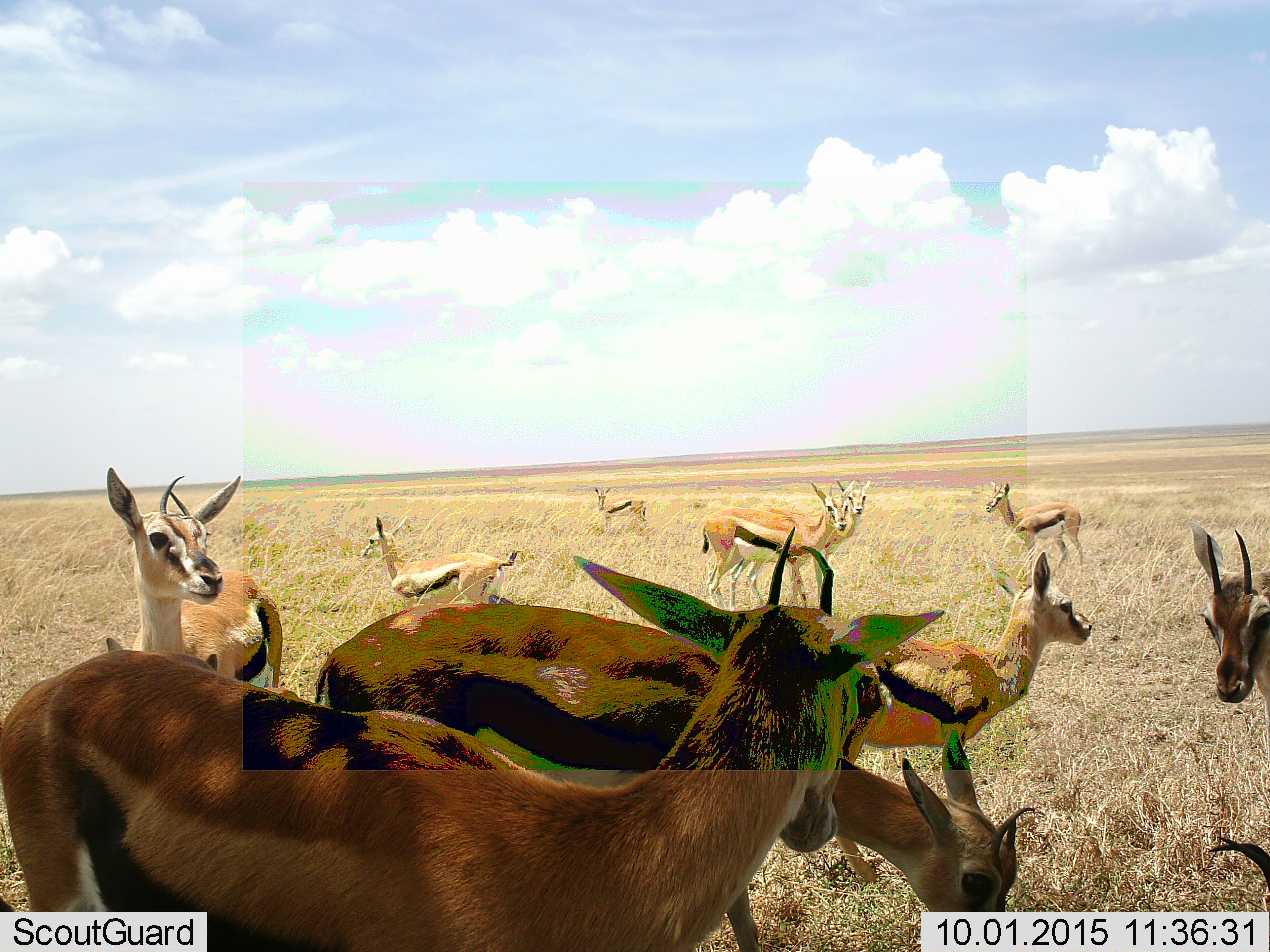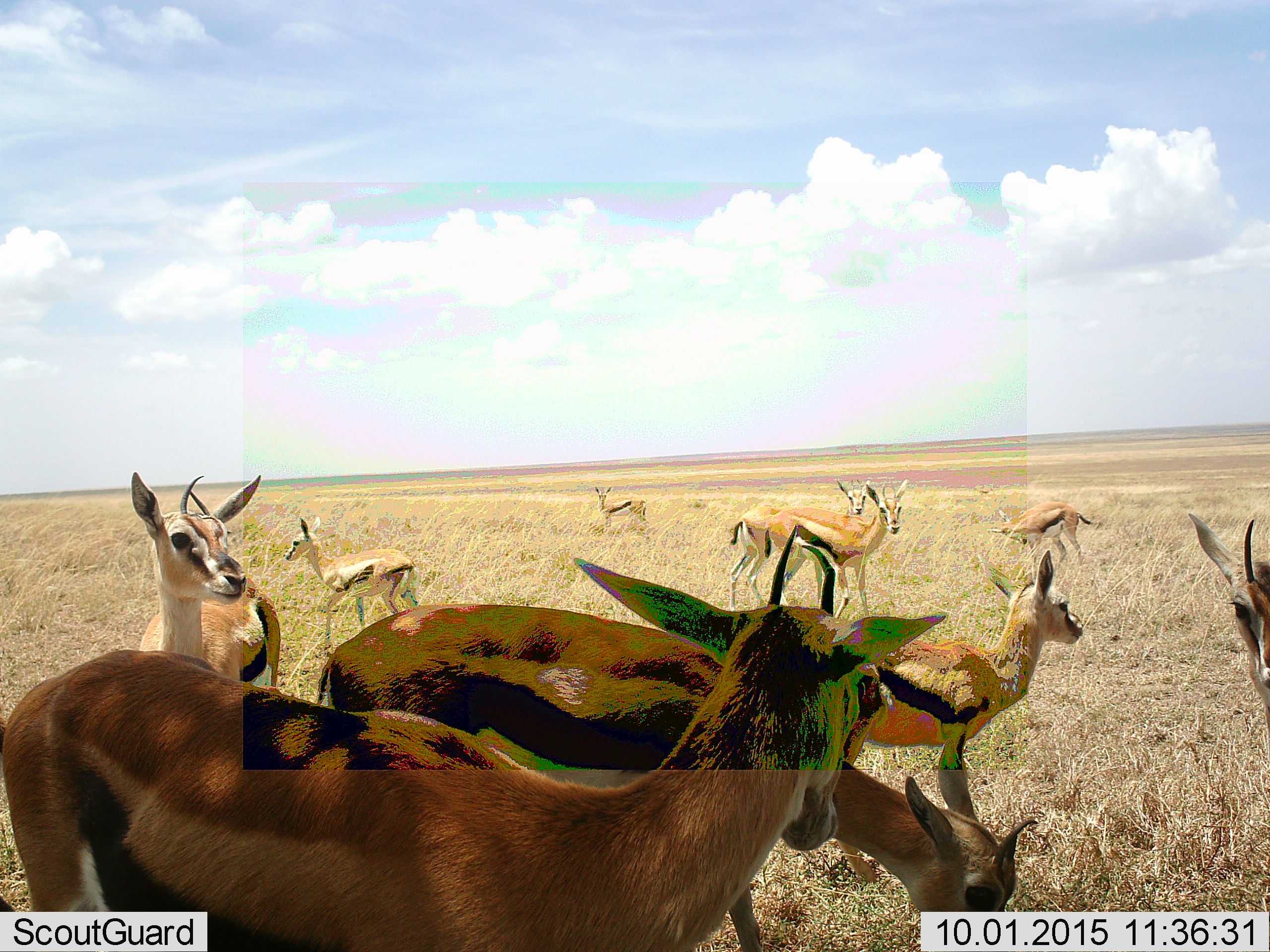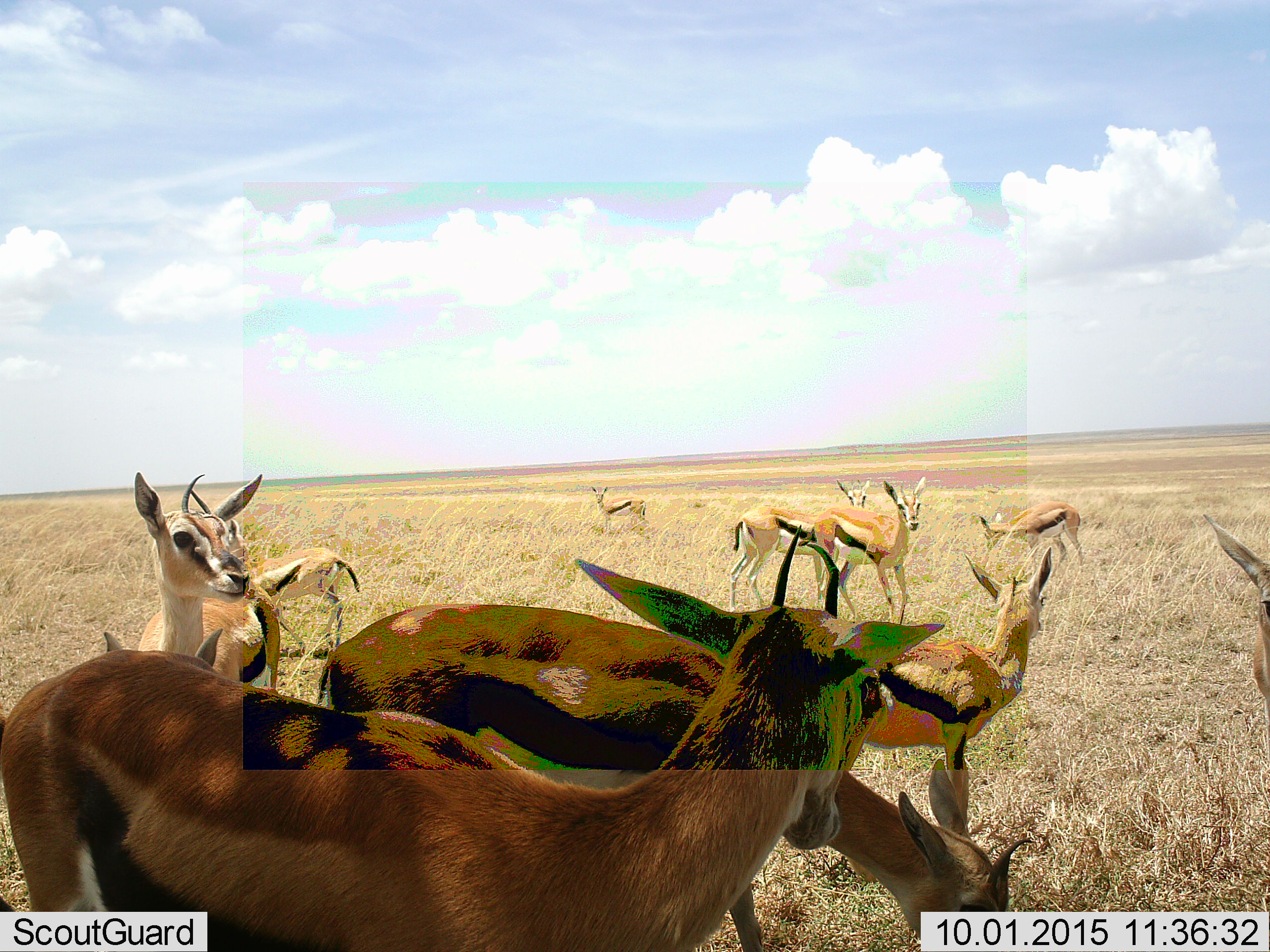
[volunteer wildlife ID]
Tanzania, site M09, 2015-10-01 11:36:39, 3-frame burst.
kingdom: Animalia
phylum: Chordata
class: Mammalia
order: Artiodactyla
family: Bovidae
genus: Eudorcas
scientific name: Eudorcas thomsonii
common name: thomson's gazelle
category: gazellethomsons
Gazellethomsons (thomson's gazelle) (Eudorcas thomsonii), count 11-50. Behavior (volunteer vote fractions): standing 89%, resting 0%, moving 44%, interacting 22%. Young present (vote fraction): 22%. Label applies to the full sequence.